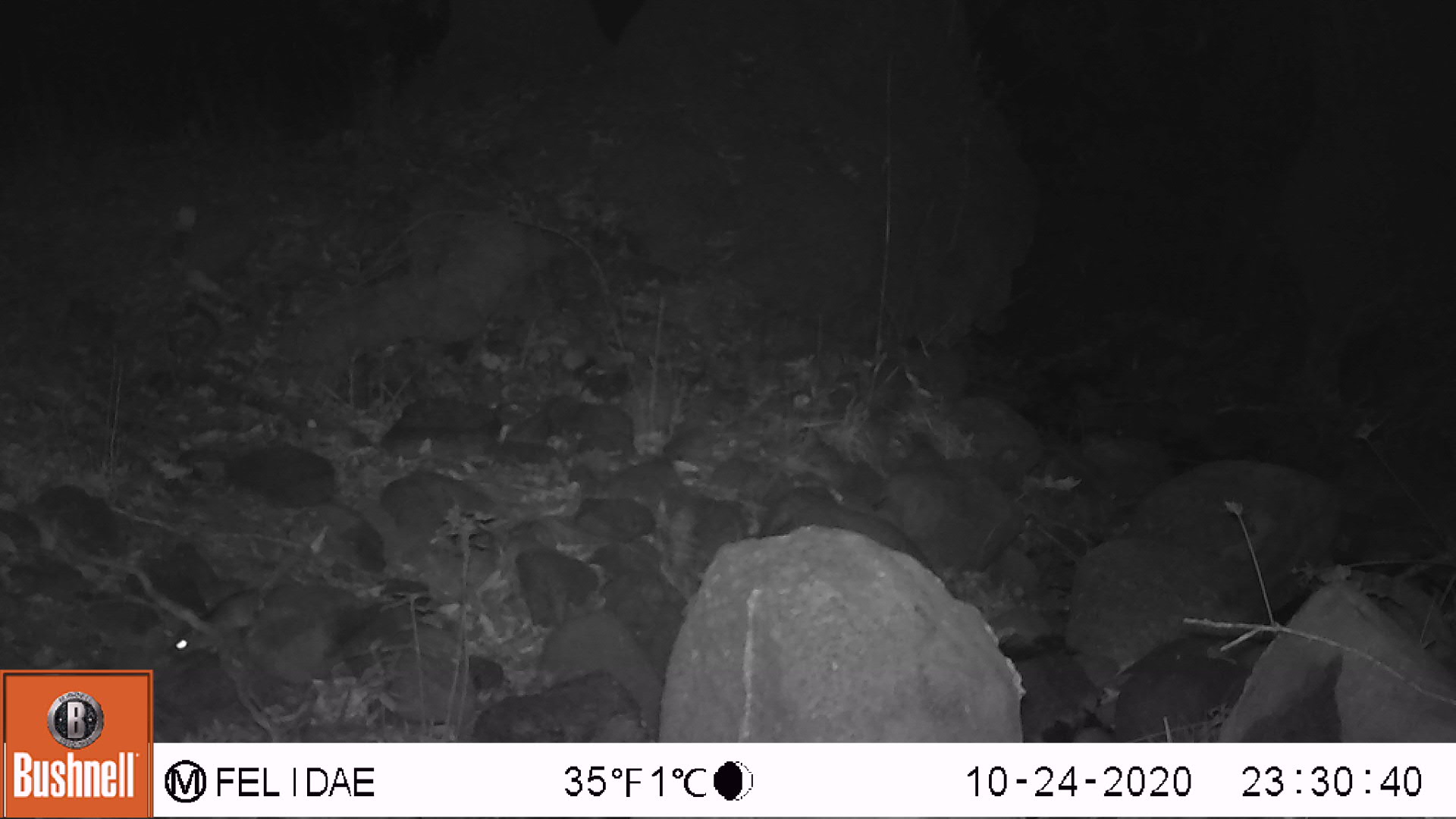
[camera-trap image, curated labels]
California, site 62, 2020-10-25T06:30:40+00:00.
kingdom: Animalia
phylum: Chordata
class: Mammalia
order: Rodentia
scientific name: Rodentia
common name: mouse or rat